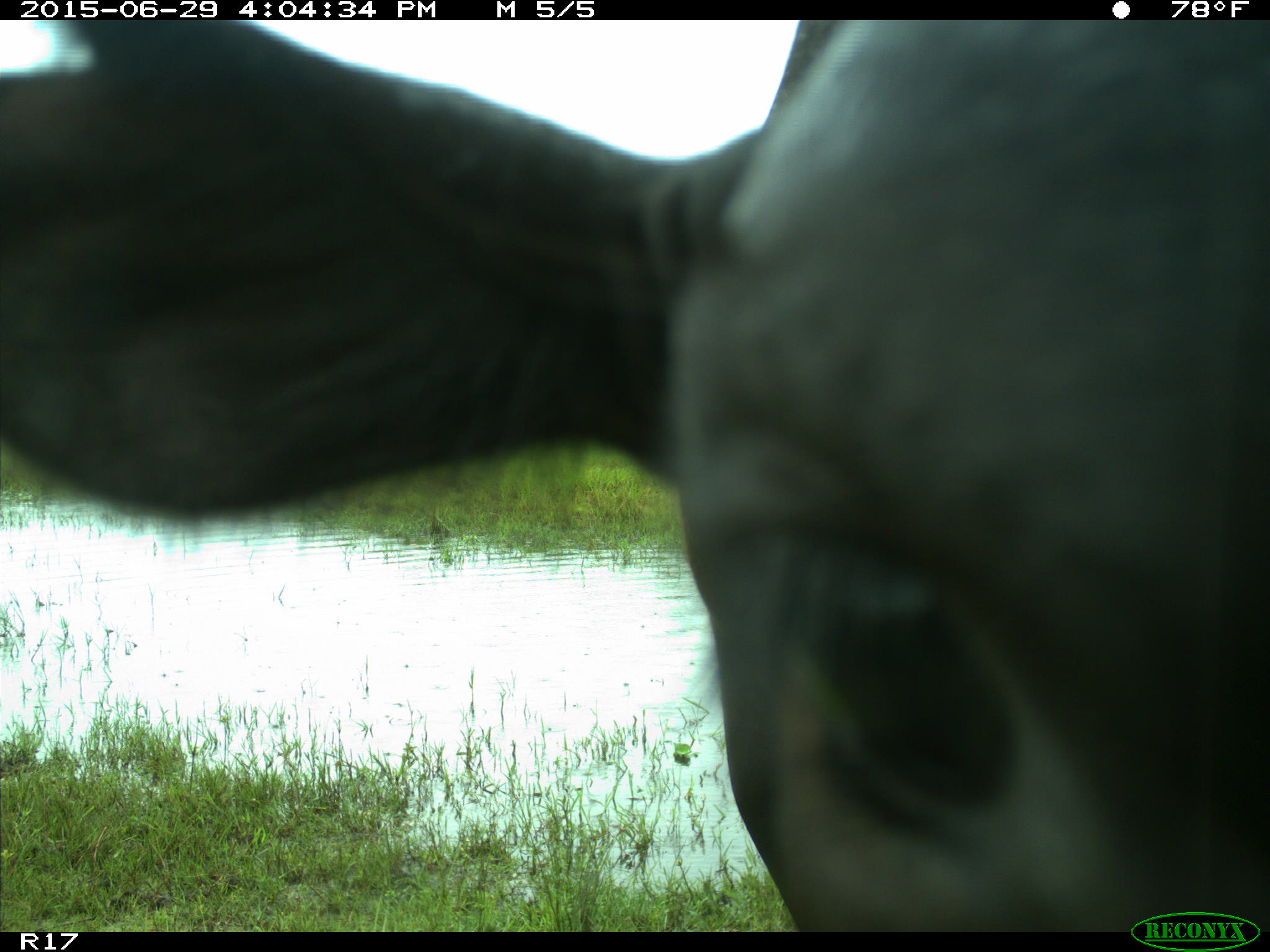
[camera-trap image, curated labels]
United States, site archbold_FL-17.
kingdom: Animalia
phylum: Chordata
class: Mammalia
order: Artiodactyla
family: Bovidae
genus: Bos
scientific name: Bos taurus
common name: domestic cow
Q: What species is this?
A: Bos taurus (domestic cow).